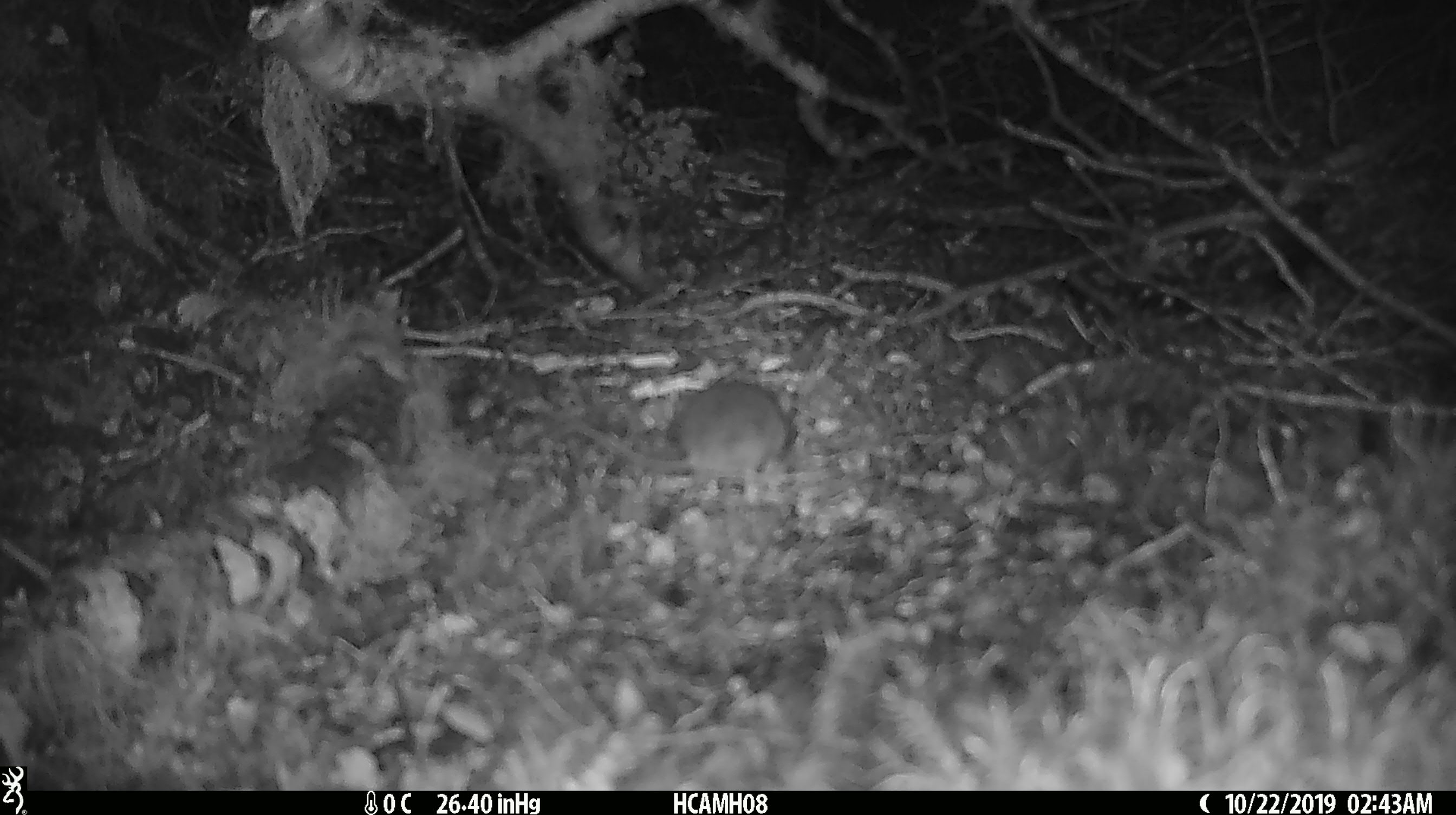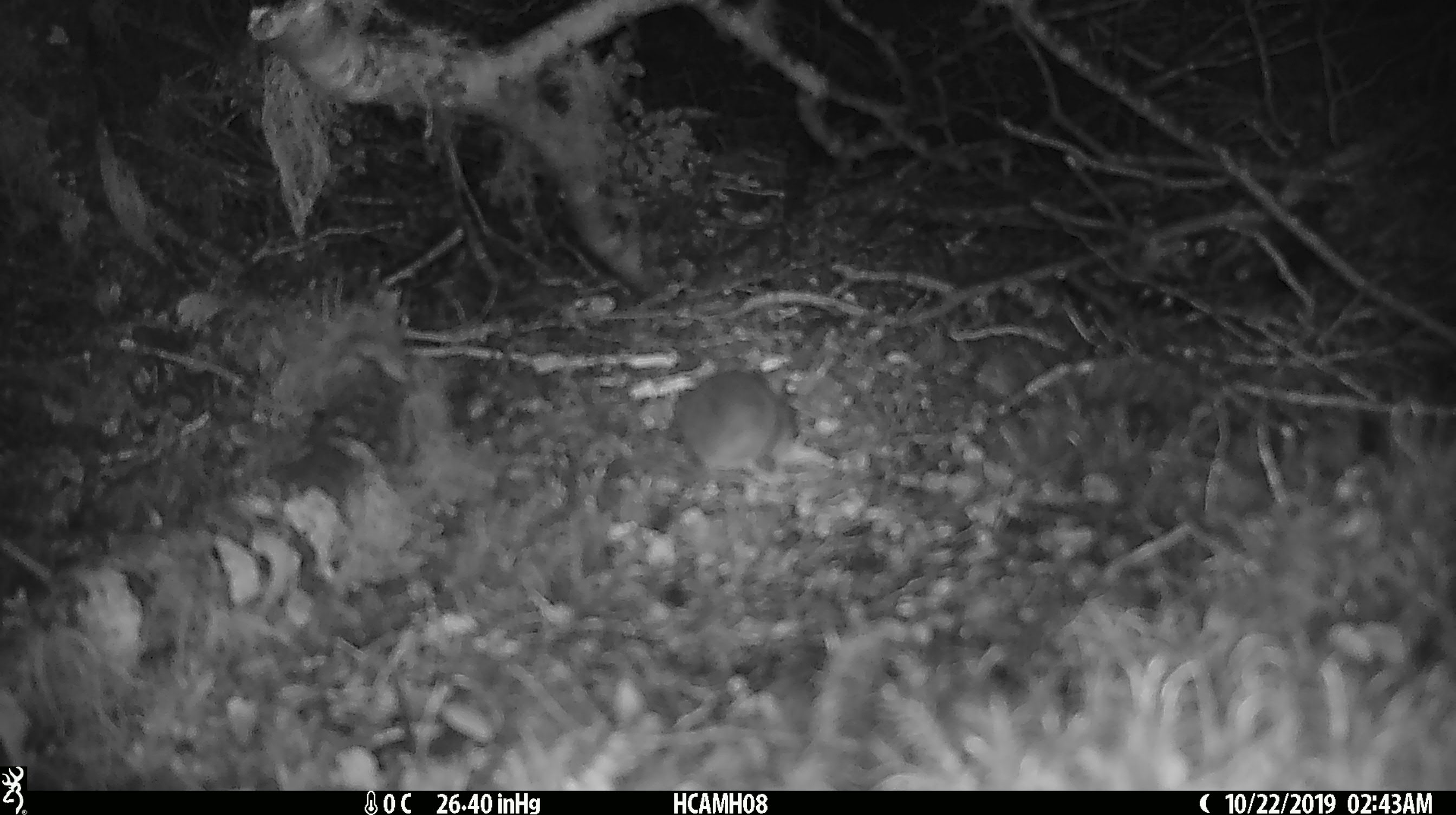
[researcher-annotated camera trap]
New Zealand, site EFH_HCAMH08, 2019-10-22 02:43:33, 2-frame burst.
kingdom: Animalia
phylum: Chordata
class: Mammalia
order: Rodentia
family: Muridae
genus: Mus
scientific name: Mus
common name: mouse